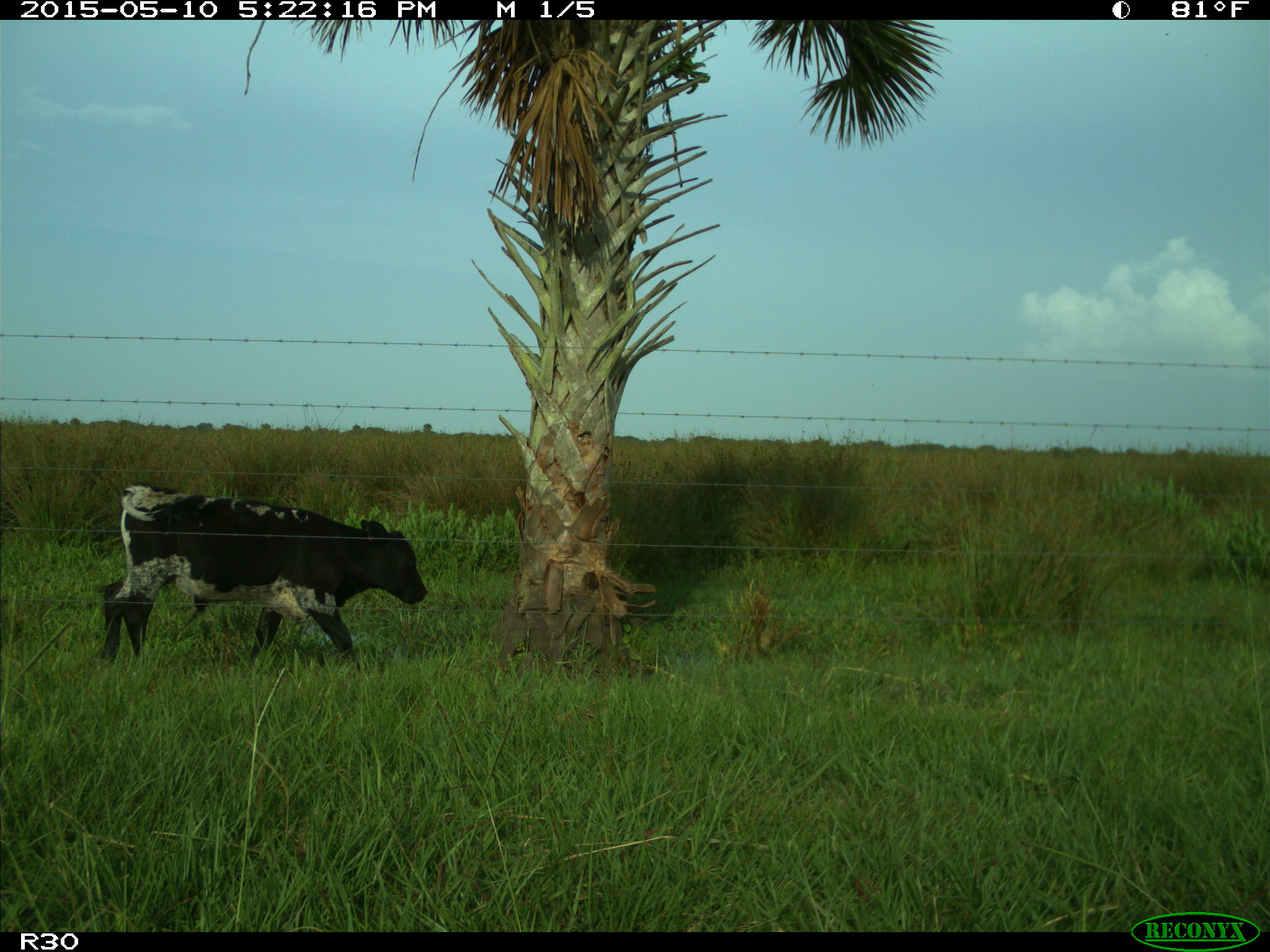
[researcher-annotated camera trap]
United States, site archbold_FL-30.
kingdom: Animalia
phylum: Chordata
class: Mammalia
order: Artiodactyla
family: Bovidae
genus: Bos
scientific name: Bos taurus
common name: domestic cow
Bos taurus (domestic cow).